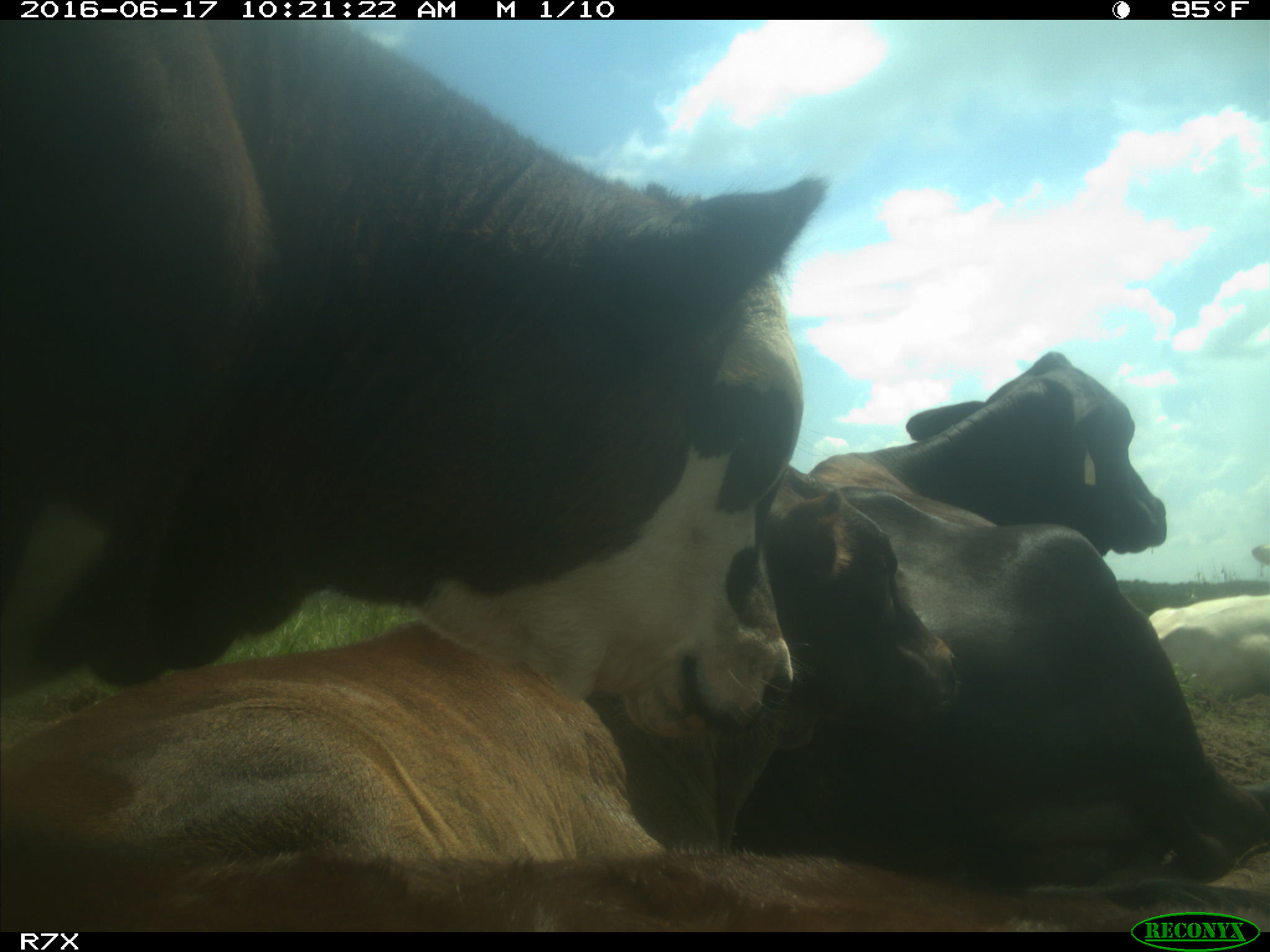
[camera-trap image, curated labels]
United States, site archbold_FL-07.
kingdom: Animalia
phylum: Chordata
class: Mammalia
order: Artiodactyla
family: Bovidae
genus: Bos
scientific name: Bos taurus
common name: domestic cow